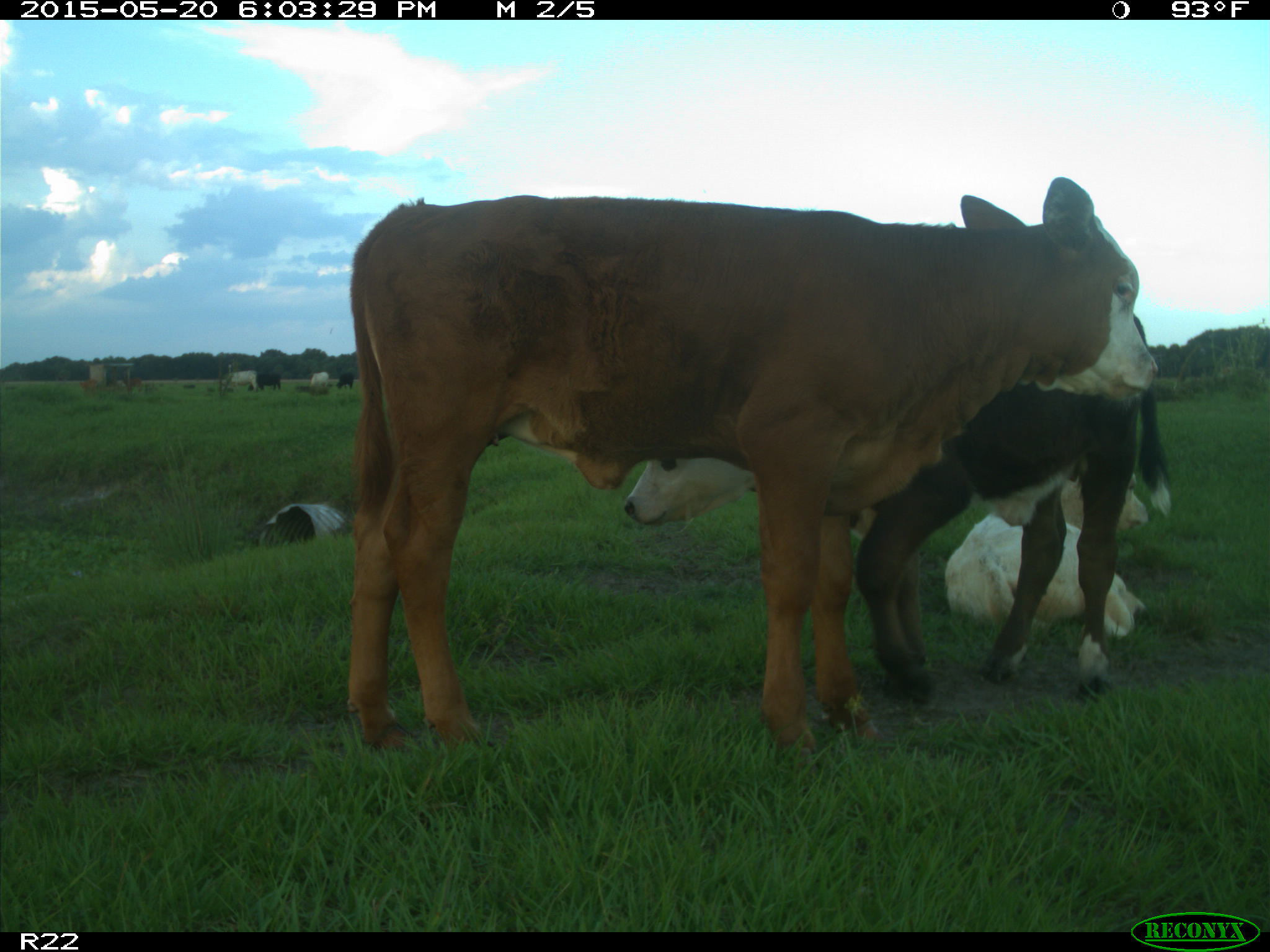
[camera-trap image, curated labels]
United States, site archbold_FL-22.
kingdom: Animalia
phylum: Chordata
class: Mammalia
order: Artiodactyla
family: Bovidae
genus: Bos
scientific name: Bos taurus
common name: domestic cow